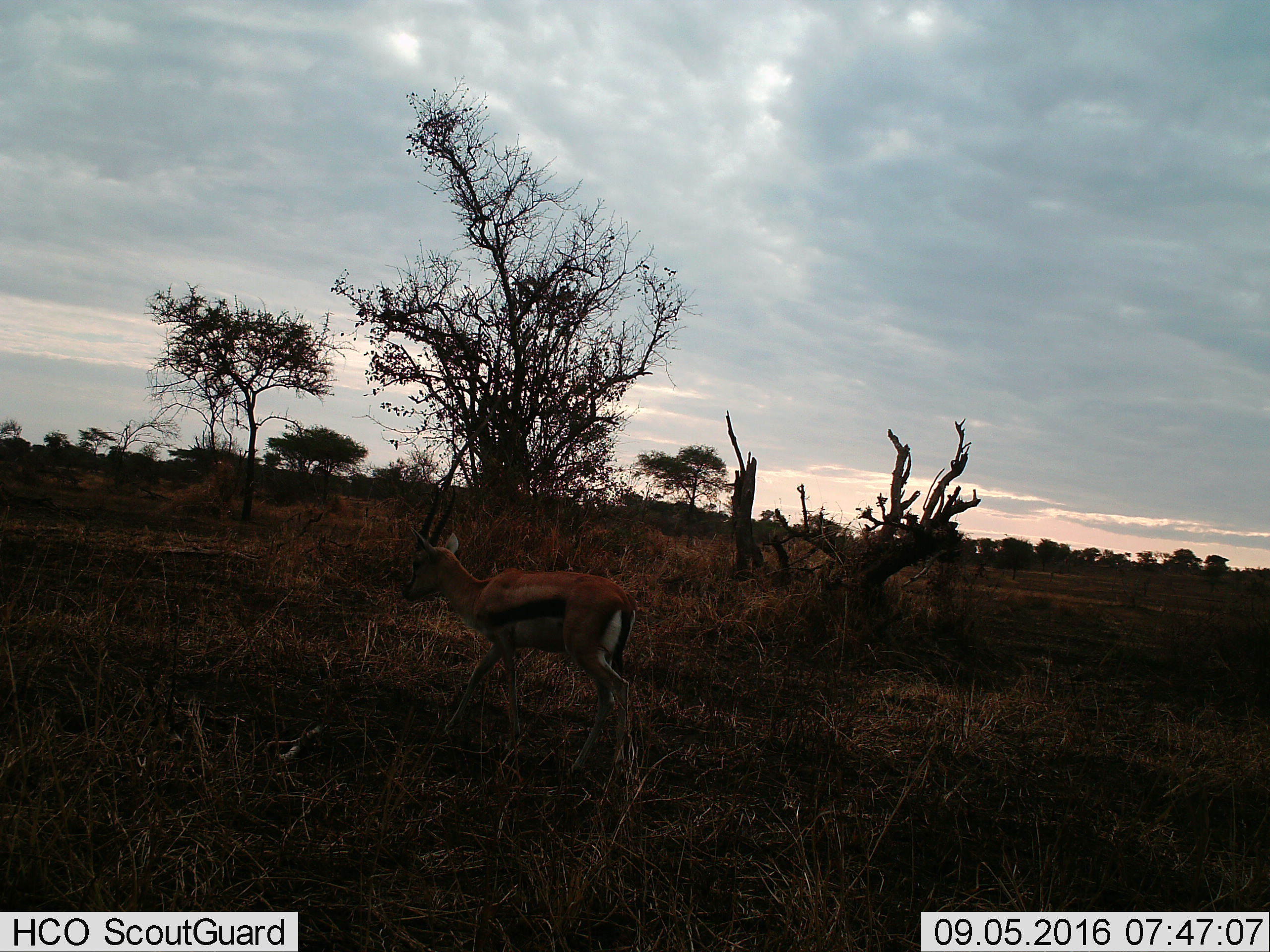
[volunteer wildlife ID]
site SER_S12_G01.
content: unidentified animal